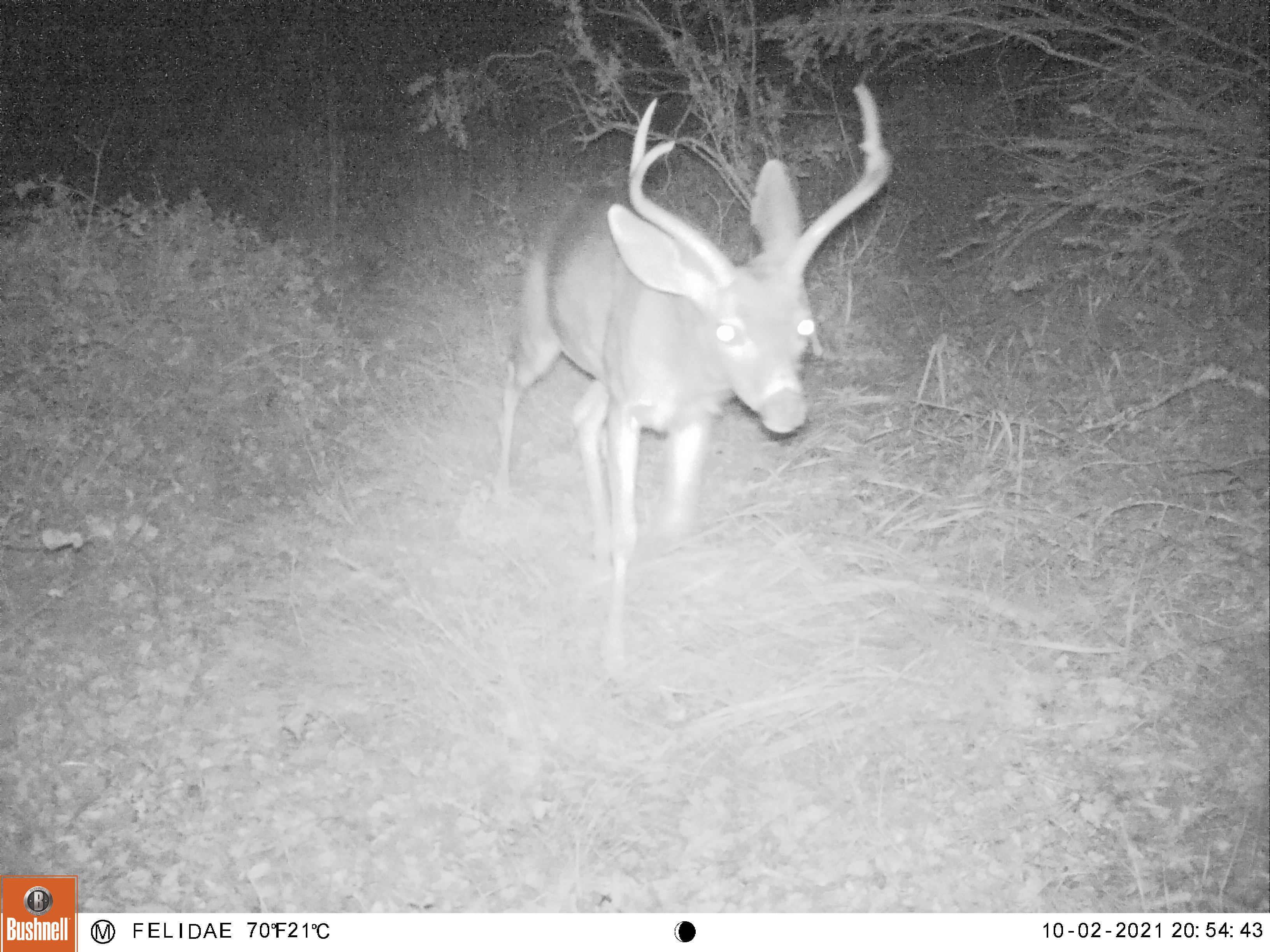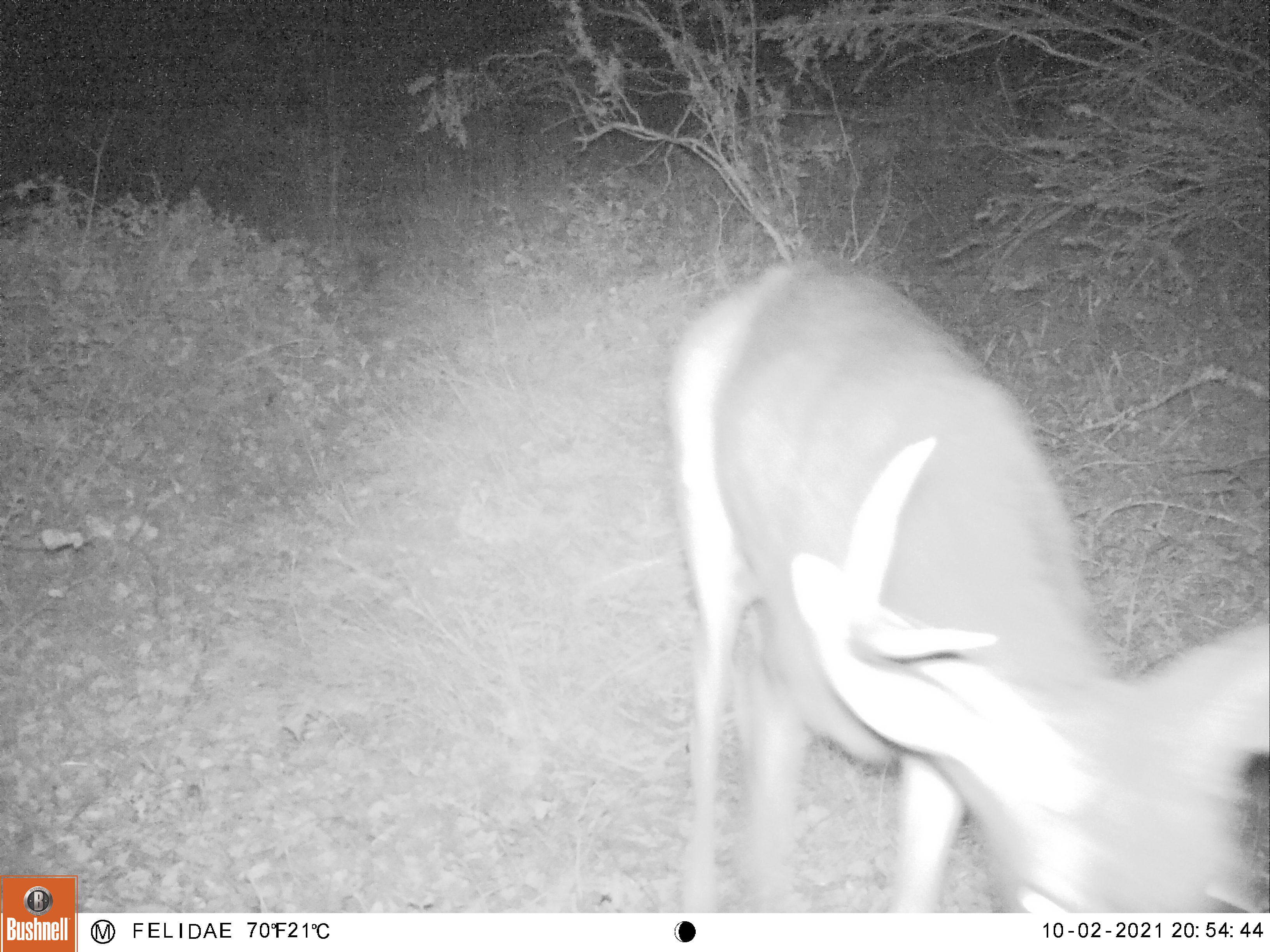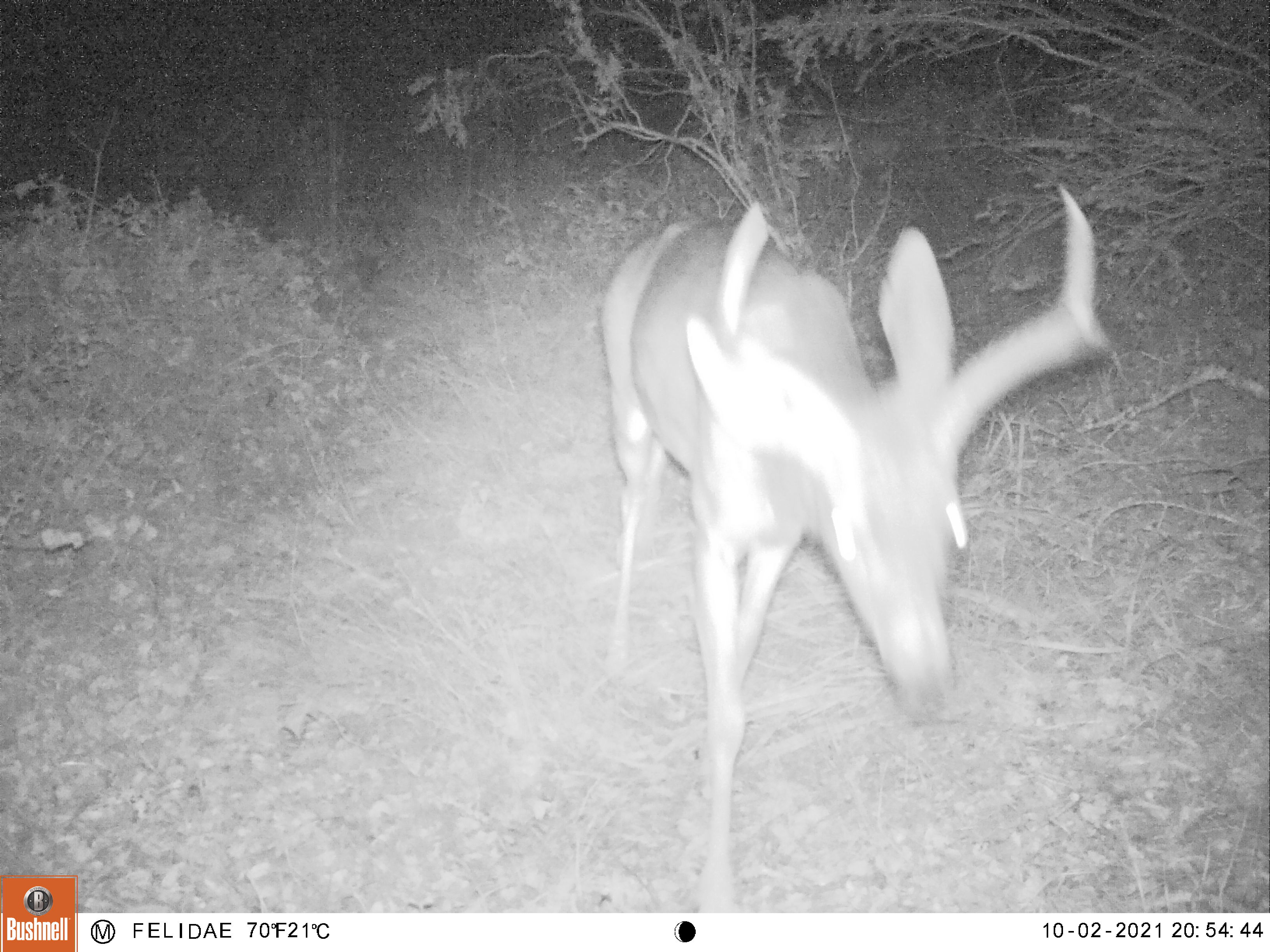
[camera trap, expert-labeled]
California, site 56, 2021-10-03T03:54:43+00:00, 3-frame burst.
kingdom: Animalia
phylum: Chordata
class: Mammalia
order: Artiodactyla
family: Cervidae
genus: Odocoileus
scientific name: Odocoileus hemionus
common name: mule deer